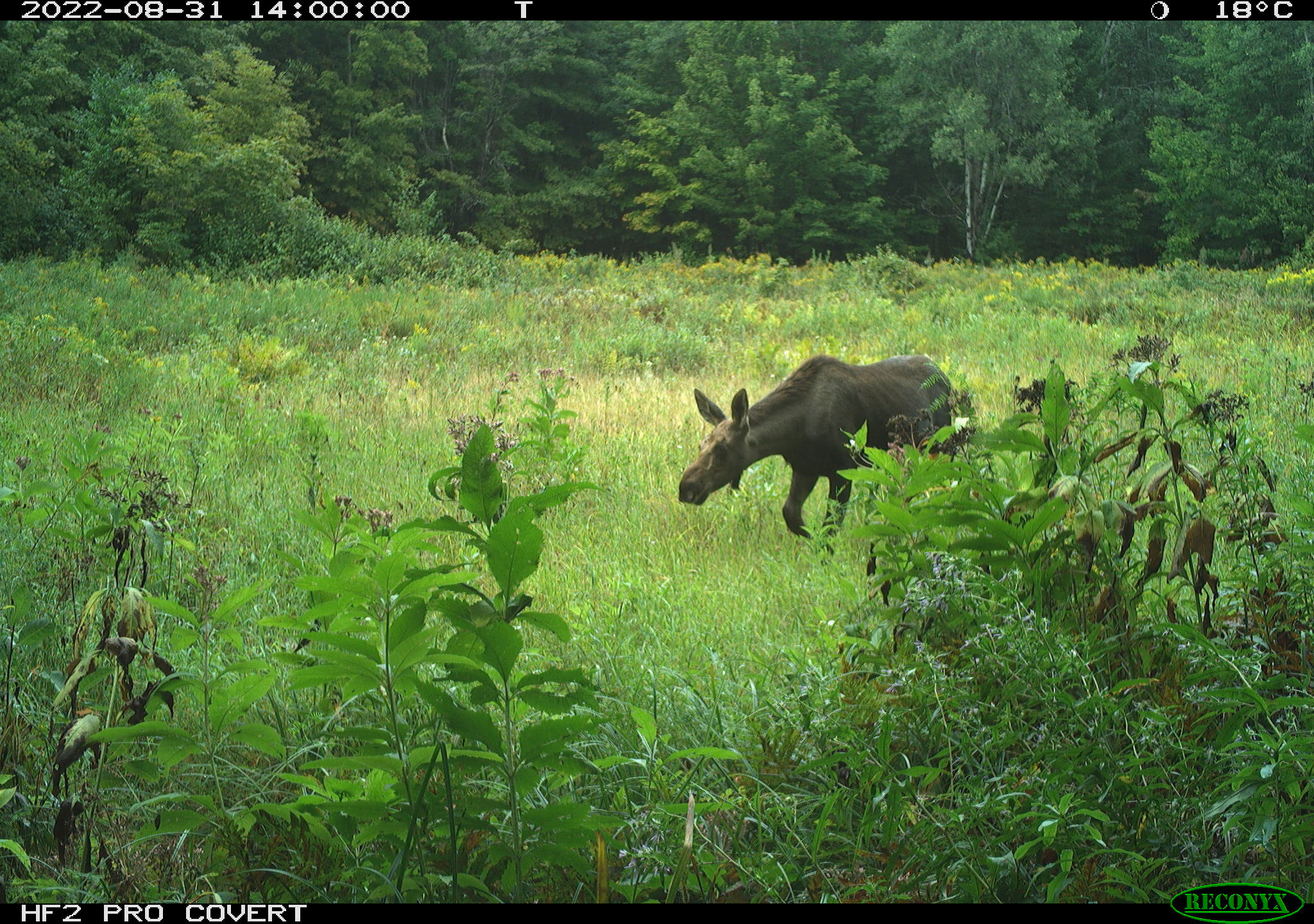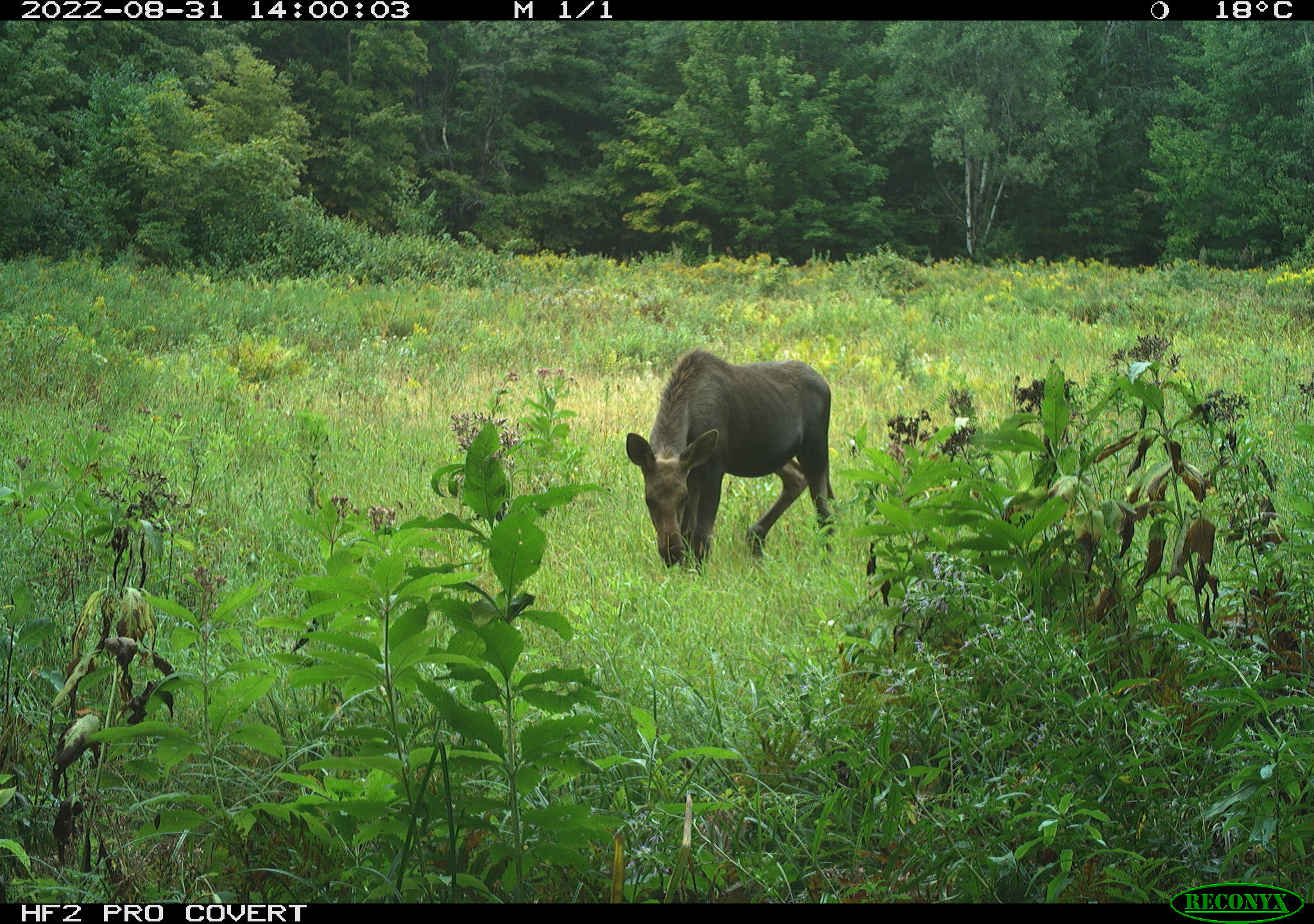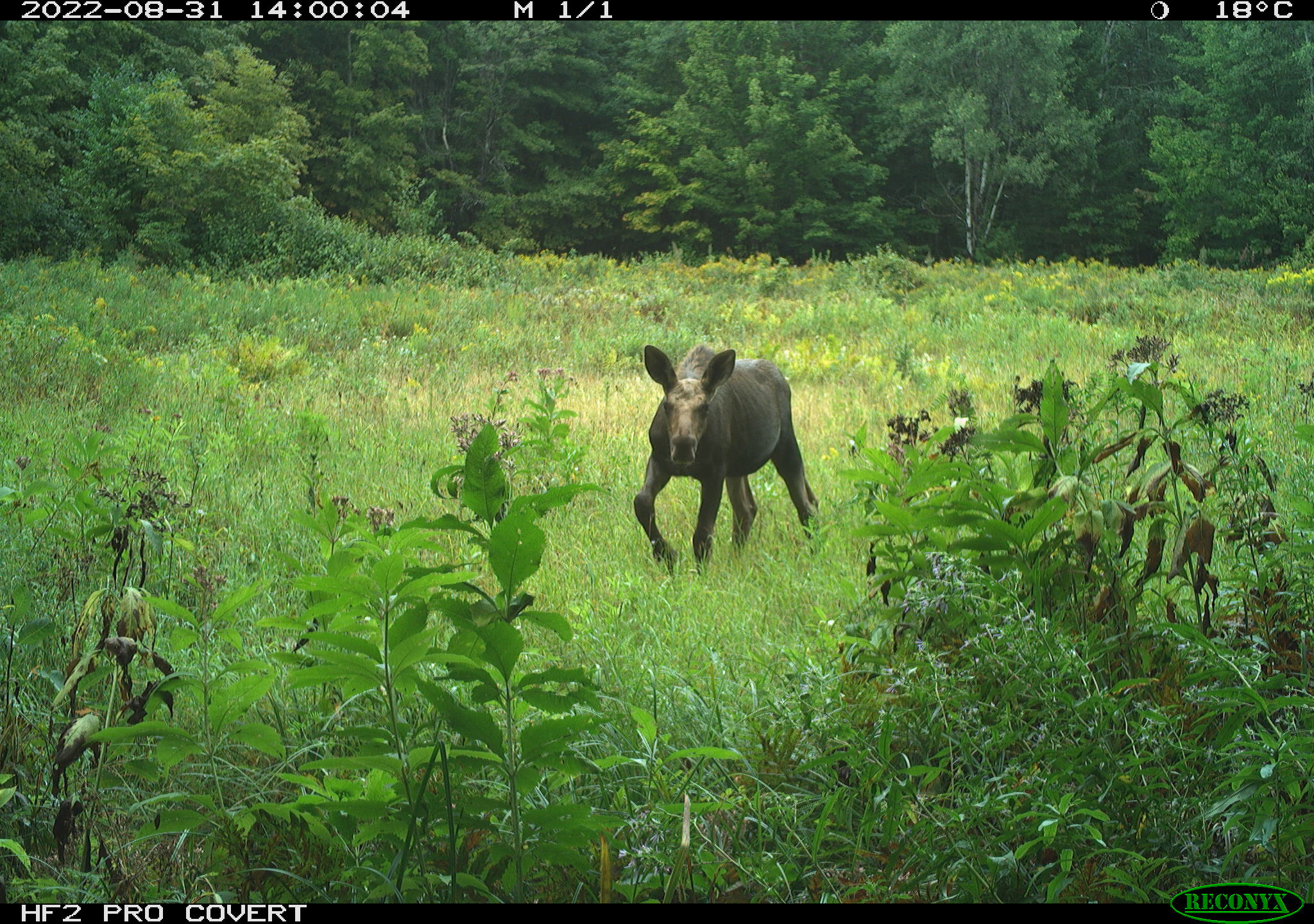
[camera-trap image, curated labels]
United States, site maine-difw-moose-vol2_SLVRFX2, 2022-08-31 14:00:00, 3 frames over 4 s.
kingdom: Animalia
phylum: Chordata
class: Mammalia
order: Artiodactyla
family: Cervidae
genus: Alces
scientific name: Alces alces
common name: moose